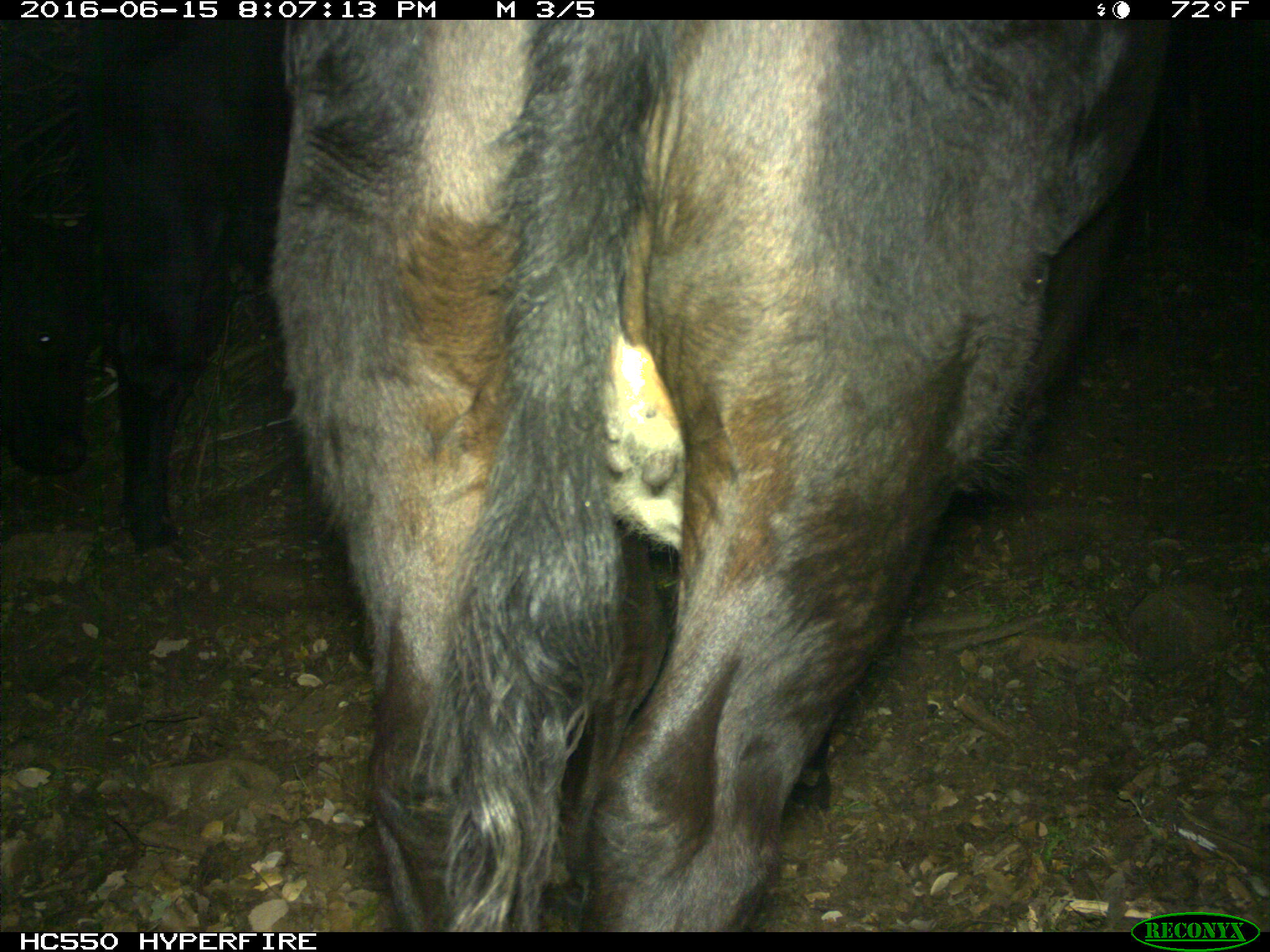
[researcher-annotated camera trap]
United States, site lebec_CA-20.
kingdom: Animalia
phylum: Chordata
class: Mammalia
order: Artiodactyla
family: Bovidae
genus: Bos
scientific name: Bos taurus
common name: domestic cow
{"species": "Bos taurus (domestic cow)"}